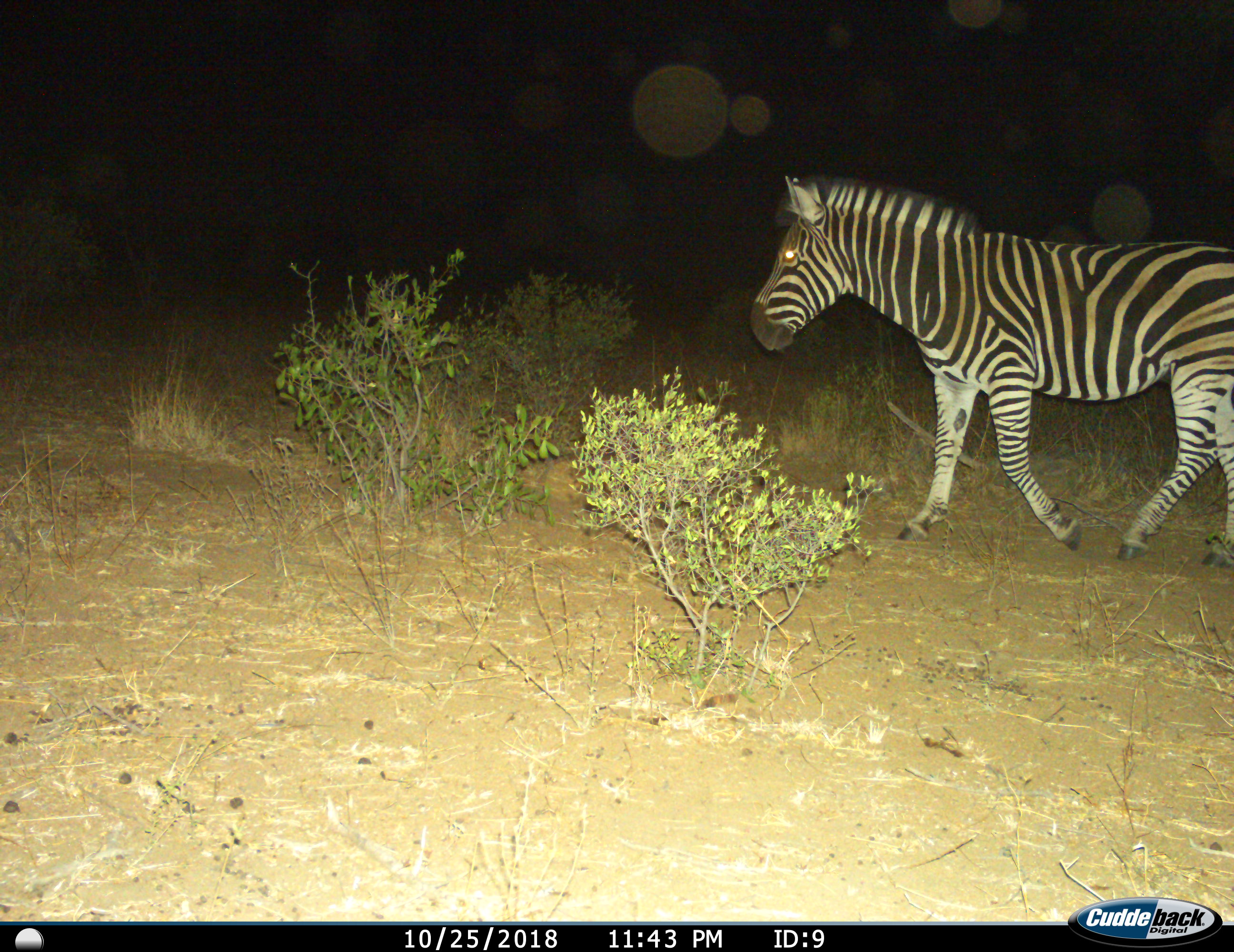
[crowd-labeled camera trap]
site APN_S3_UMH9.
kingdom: Animalia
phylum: Chordata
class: Mammalia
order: Perissodactyla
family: Equidae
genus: Equus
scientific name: Equus quagga burchellii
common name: burchell's zebra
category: zebraburchells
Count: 1.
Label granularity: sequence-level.